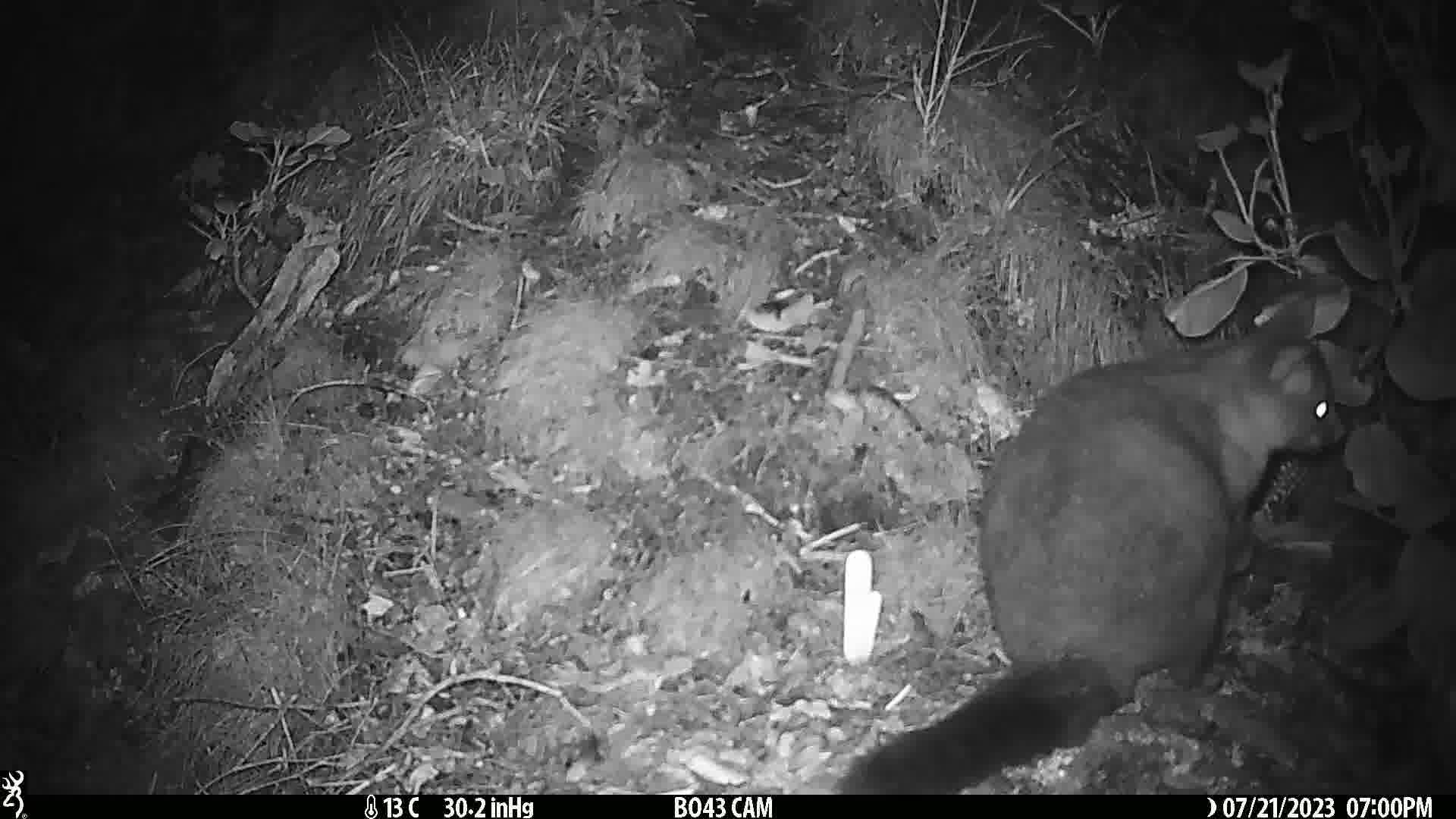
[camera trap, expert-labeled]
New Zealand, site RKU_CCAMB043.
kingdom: Animalia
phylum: Chordata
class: Mammalia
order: Diprotodontia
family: Phalangeridae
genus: Trichosurus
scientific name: Trichosurus vulpecula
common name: common brushtail possum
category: possum